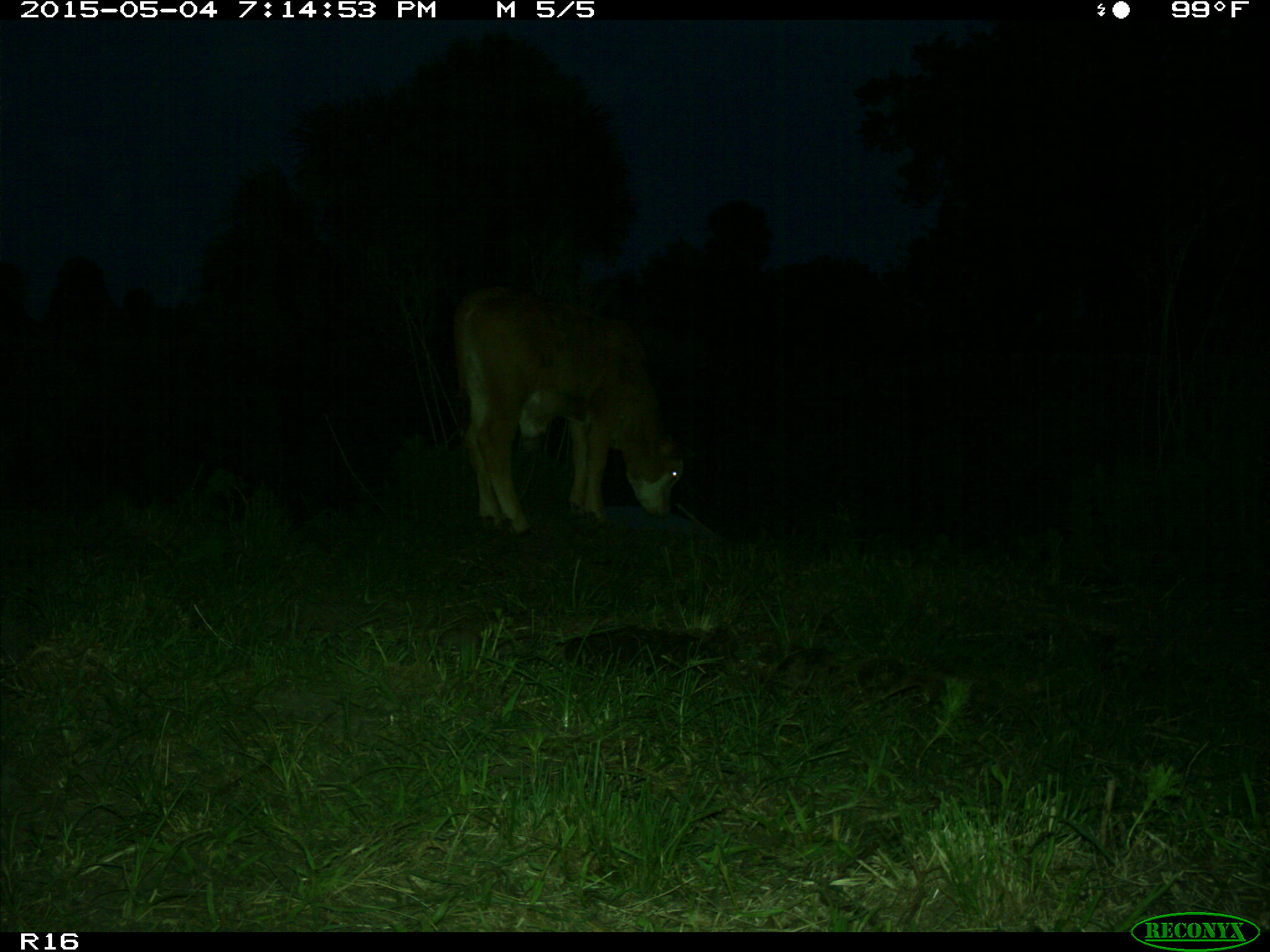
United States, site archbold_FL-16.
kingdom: Animalia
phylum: Chordata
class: Mammalia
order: Artiodactyla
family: Bovidae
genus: Bos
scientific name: Bos taurus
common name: domestic cow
Bos taurus (domestic cow).